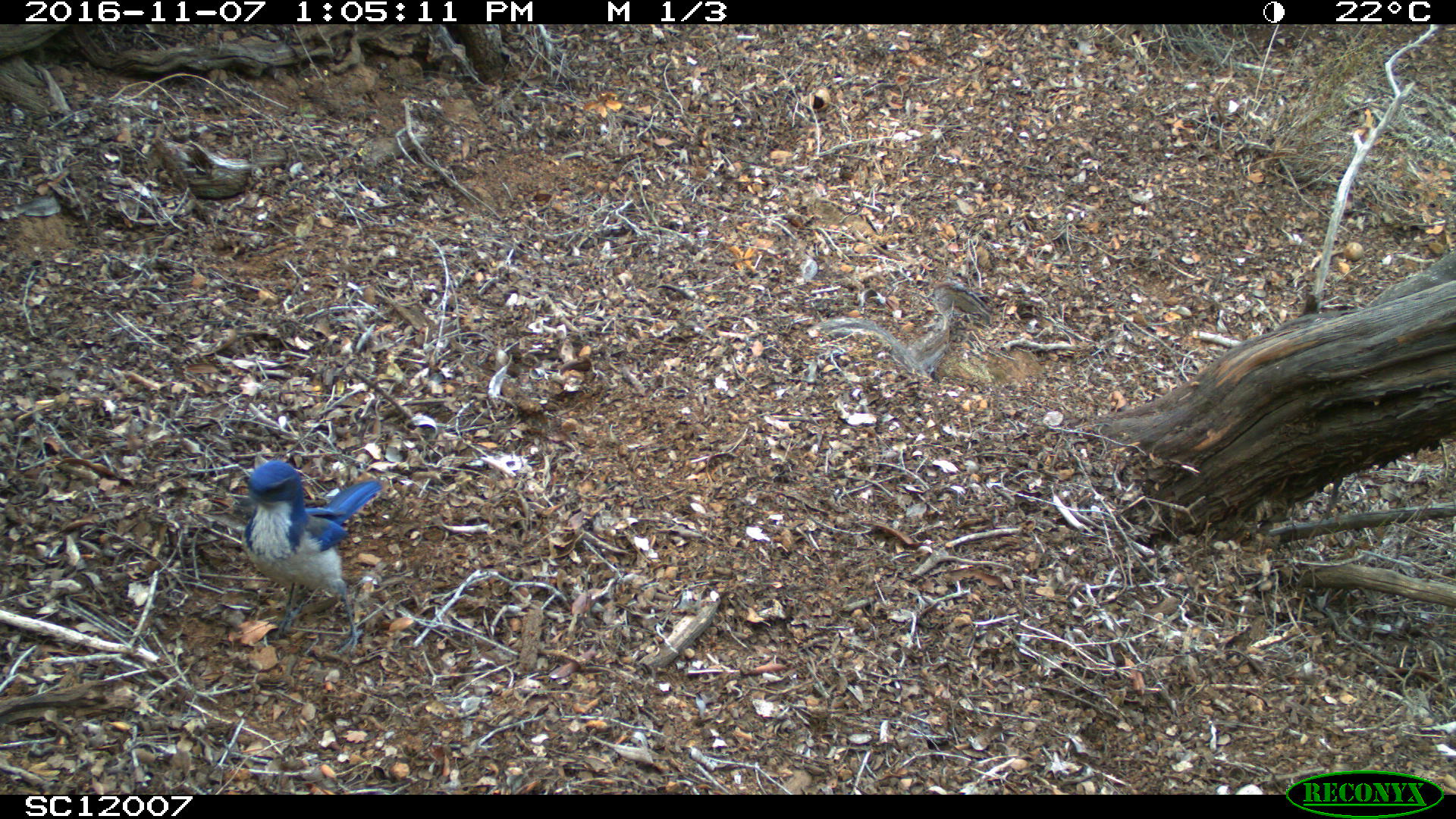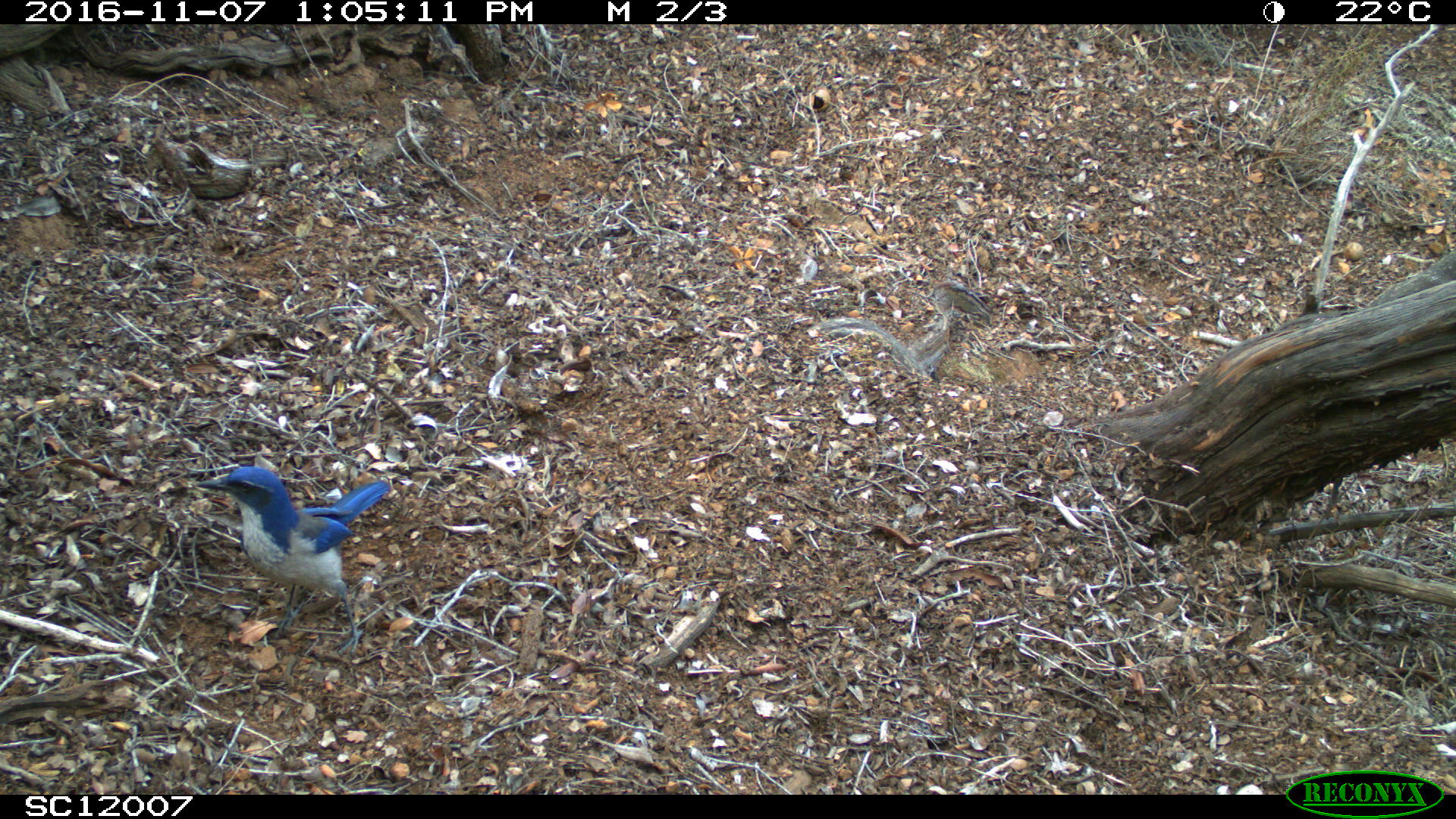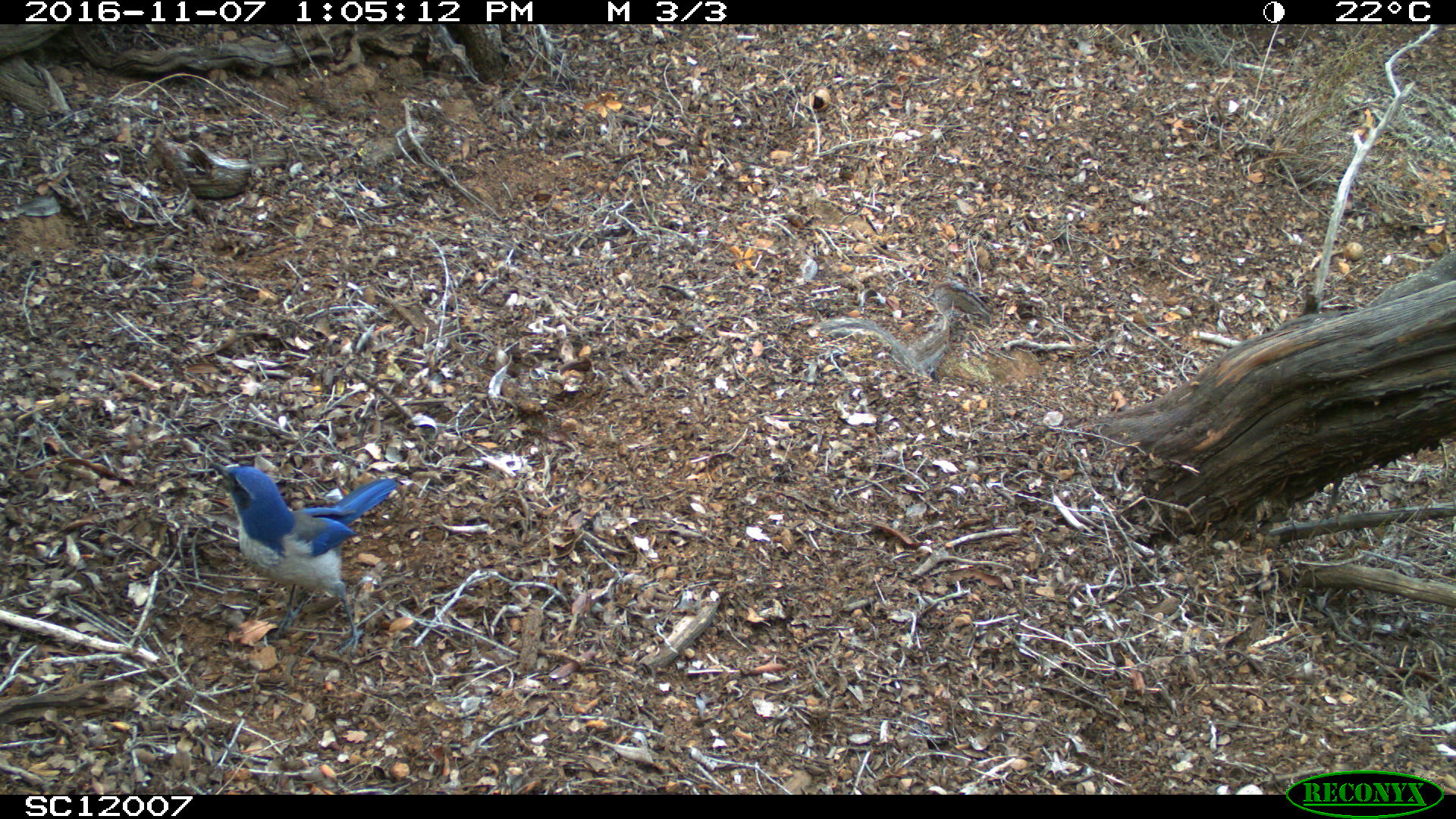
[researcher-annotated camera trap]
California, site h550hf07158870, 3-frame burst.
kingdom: Animalia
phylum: Chordata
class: Aves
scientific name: Aves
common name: bird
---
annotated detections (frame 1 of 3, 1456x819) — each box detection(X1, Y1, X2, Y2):
bird: detection(238, 458, 382, 655)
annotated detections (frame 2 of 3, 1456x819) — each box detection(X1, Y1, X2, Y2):
bird: detection(194, 466, 391, 657)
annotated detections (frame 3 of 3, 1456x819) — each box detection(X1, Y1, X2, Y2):
bird: detection(208, 462, 396, 655)